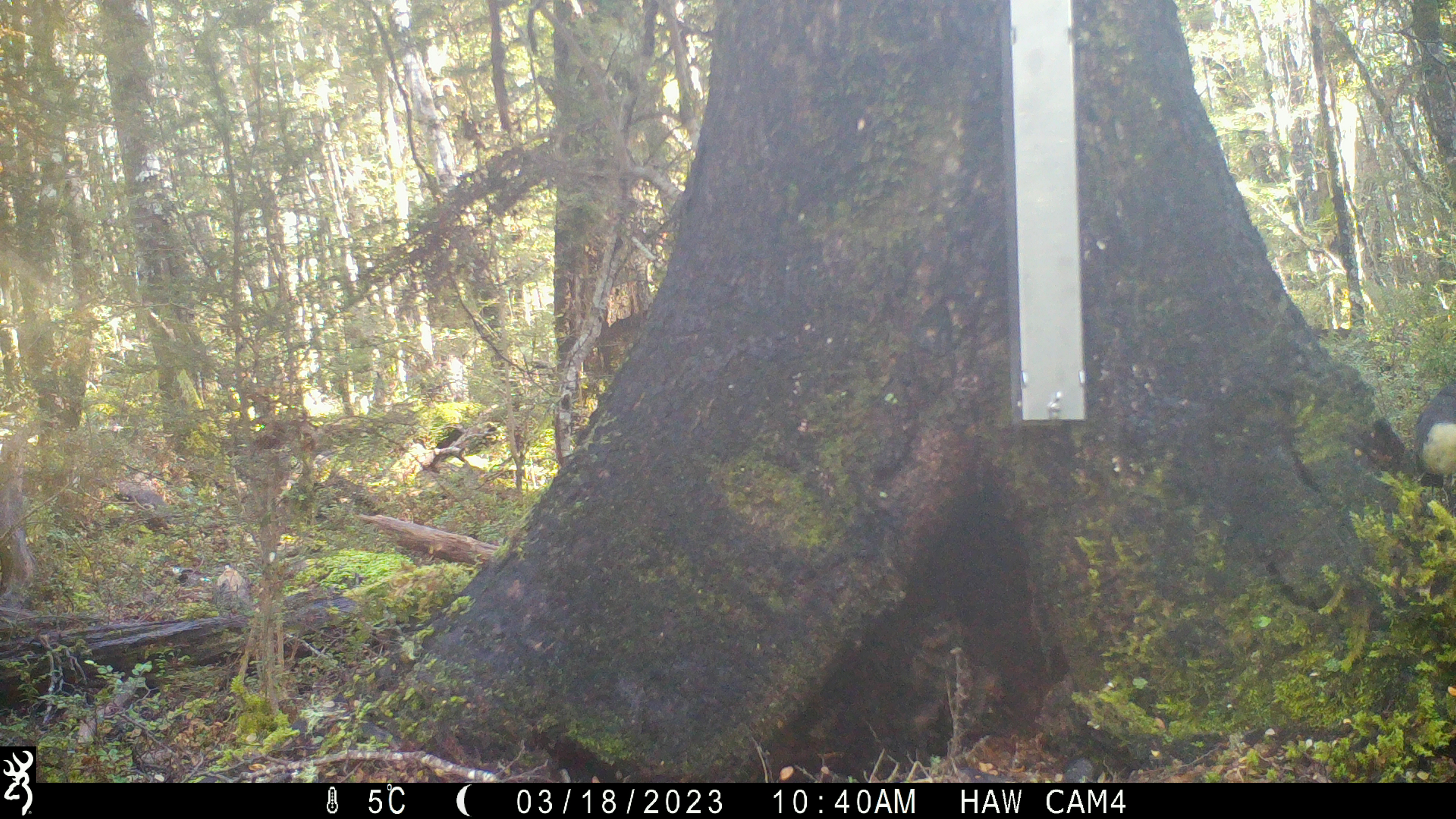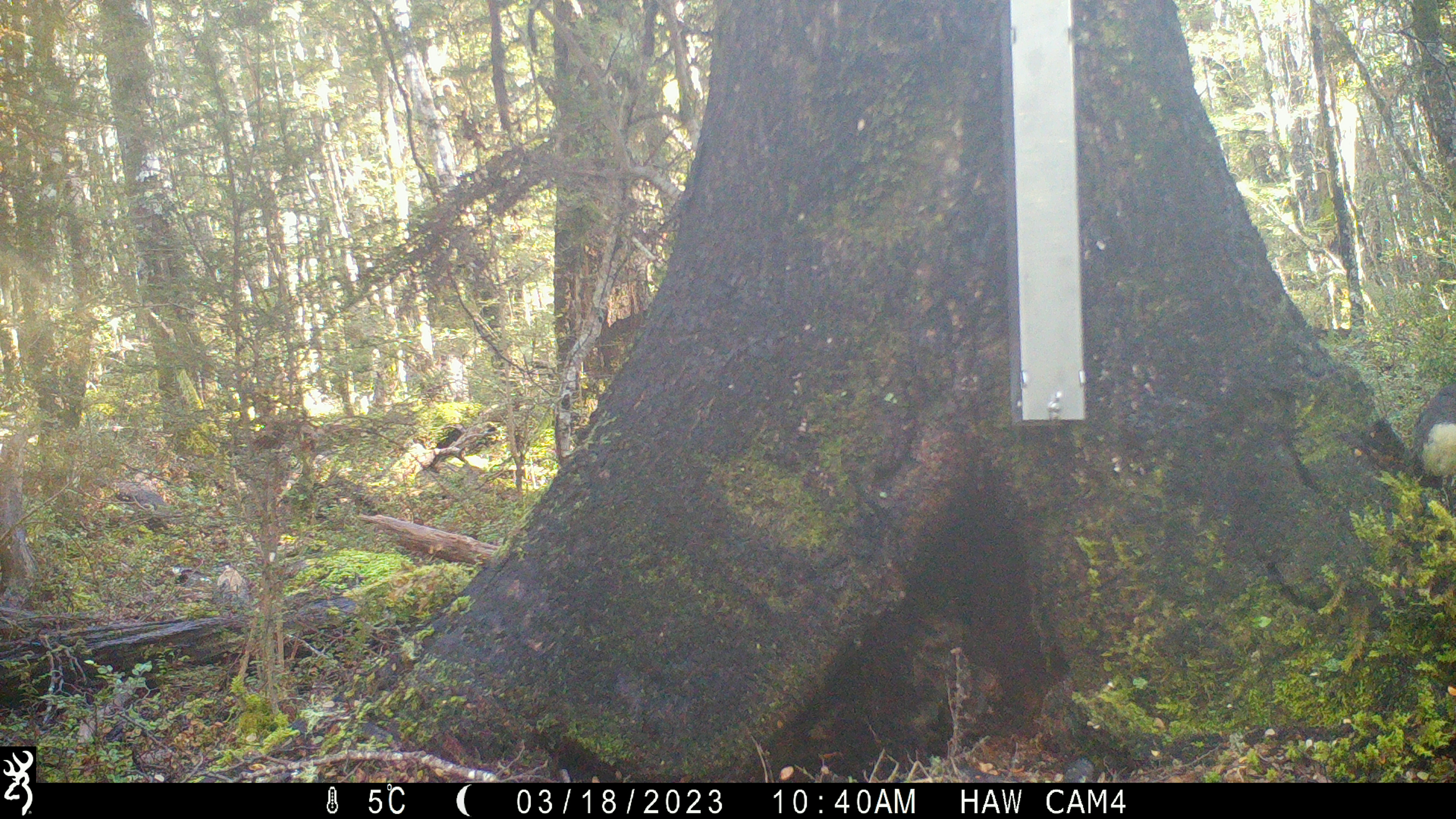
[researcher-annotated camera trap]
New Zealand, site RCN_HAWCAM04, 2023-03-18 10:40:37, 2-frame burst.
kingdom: Animalia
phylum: Chordata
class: Aves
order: Passeriformes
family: Petroicidae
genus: Petroica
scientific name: Petroica australis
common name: new zealand robin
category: robin